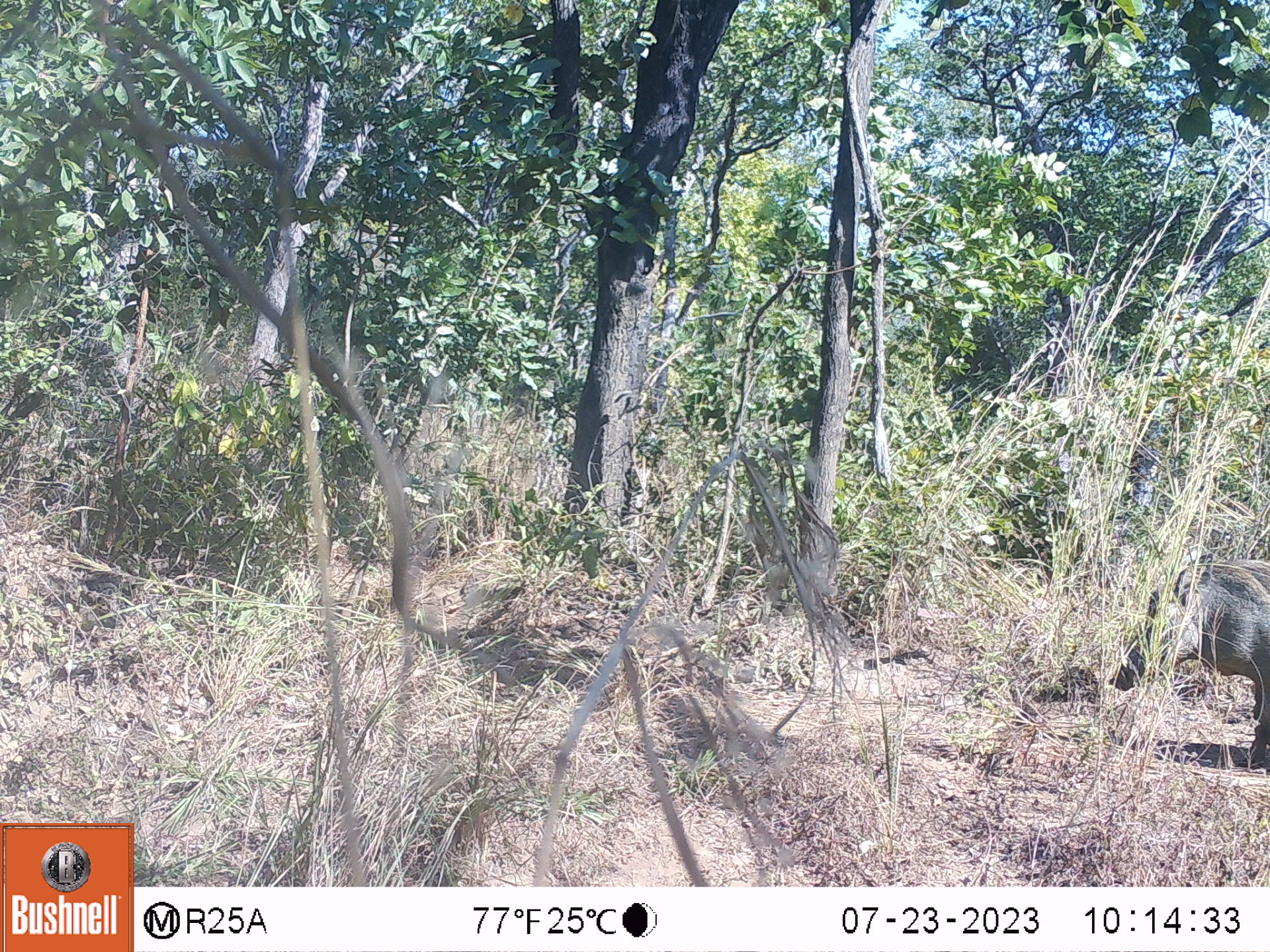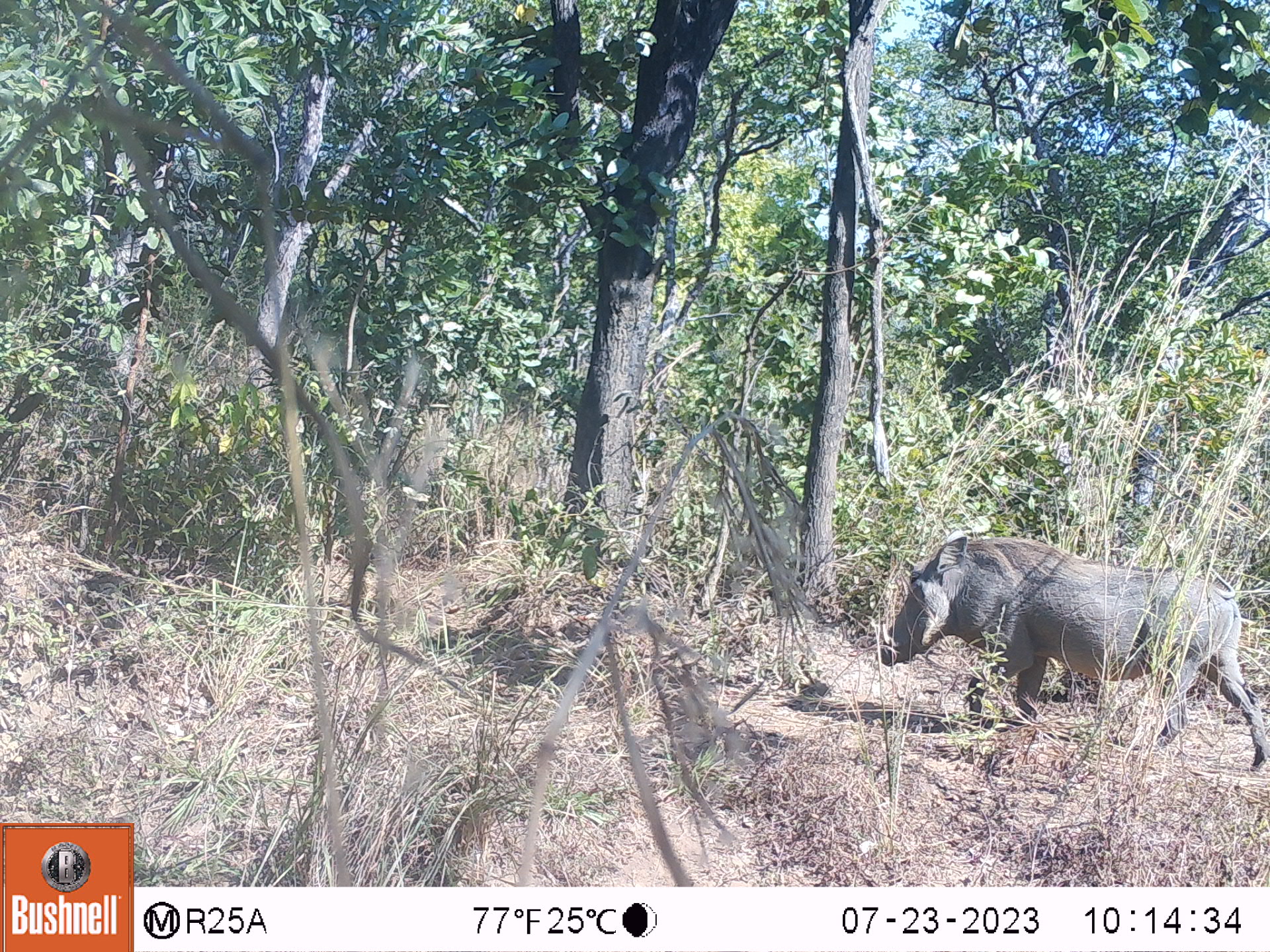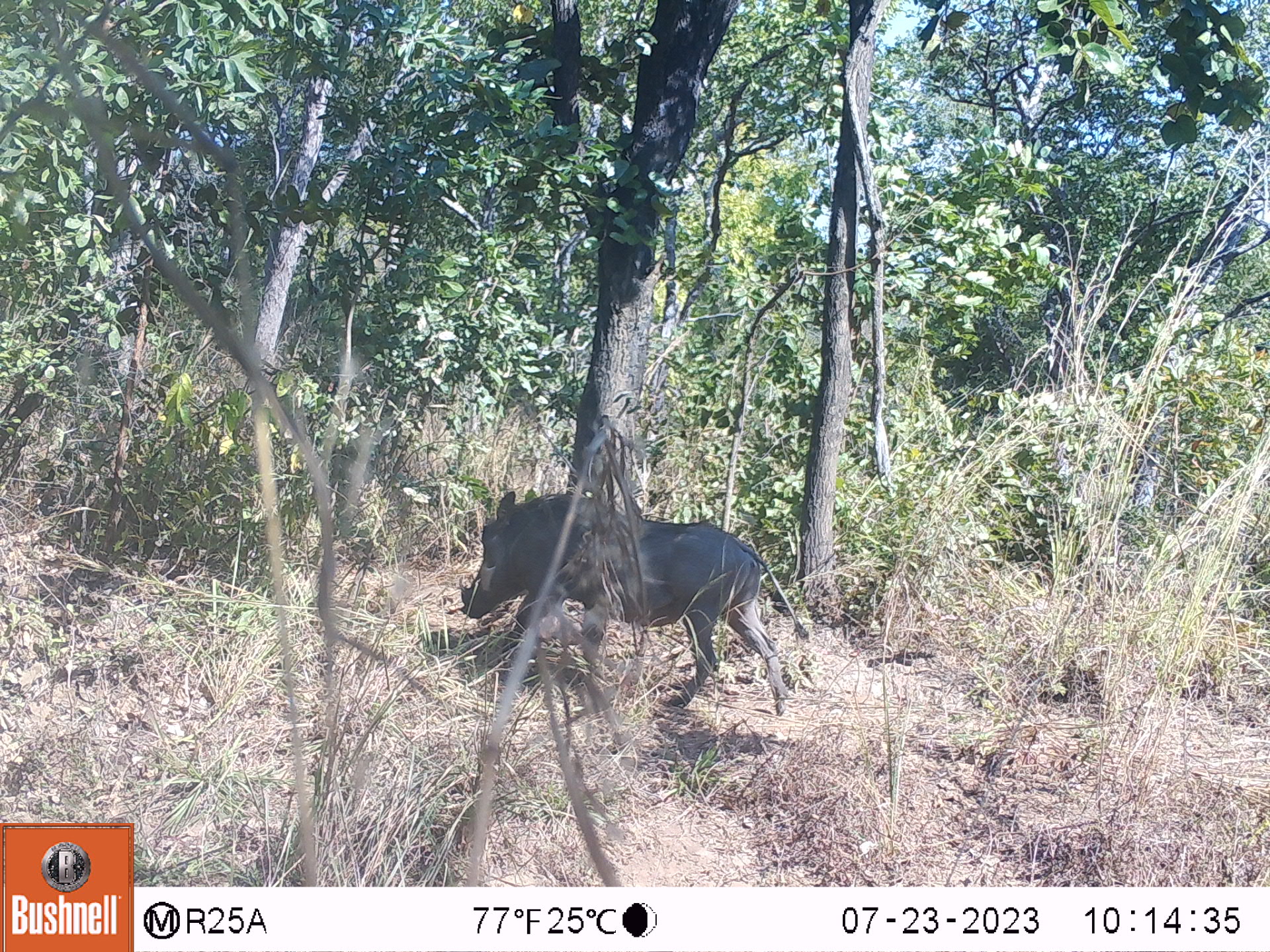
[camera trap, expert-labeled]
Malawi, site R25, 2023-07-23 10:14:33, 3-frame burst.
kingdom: Animalia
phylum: Chordata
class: Mammalia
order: Artiodactyla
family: Suidae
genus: Phacochoerus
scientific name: Phacochoerus africanus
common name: common warthog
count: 1